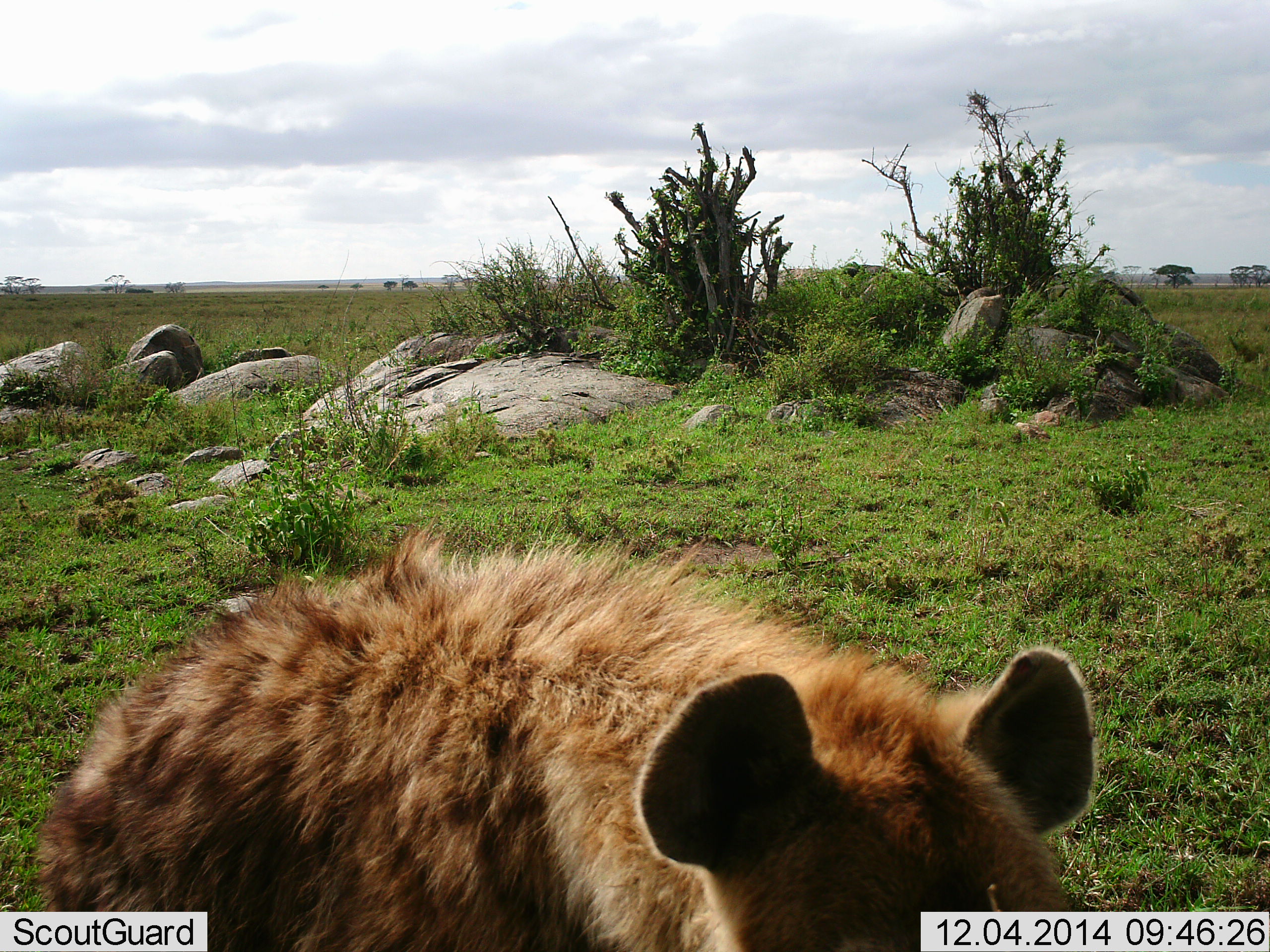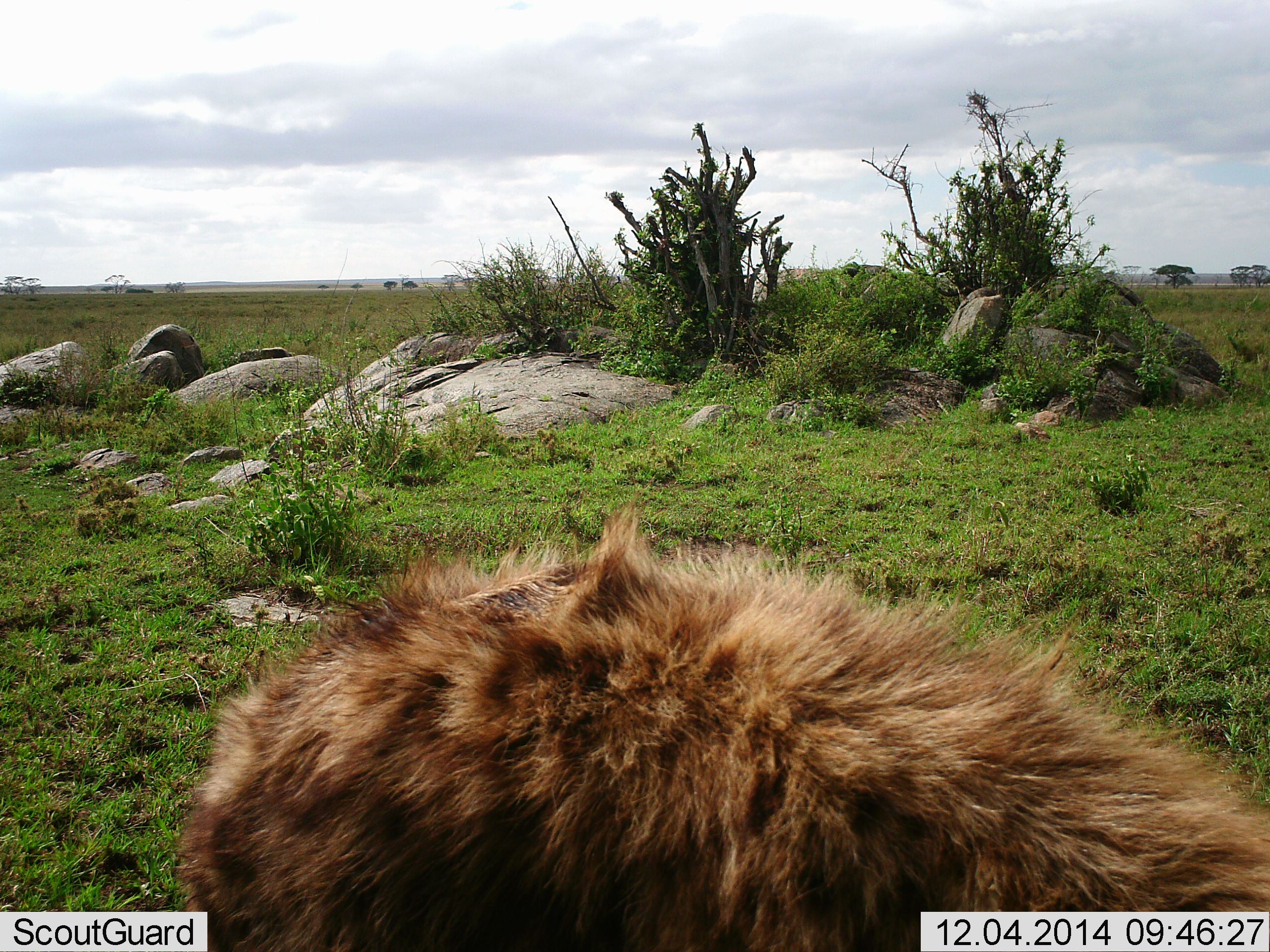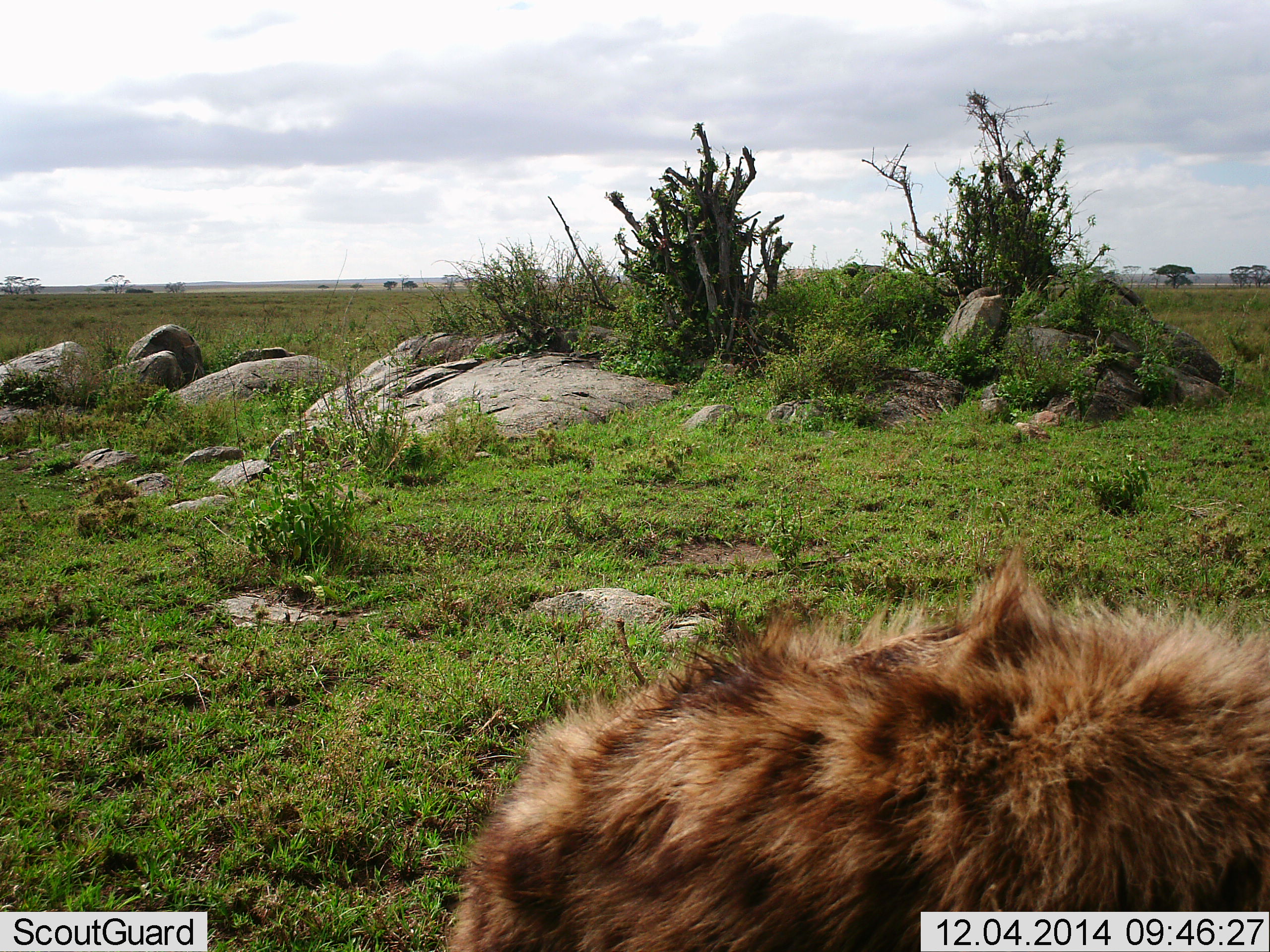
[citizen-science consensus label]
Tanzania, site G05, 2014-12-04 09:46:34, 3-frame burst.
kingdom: Animalia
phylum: Chordata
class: Mammalia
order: Carnivora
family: Hyaenidae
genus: Crocuta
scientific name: Crocuta crocuta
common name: spotted hyena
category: hyenaspotted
Hyenaspotted (spotted hyena) (Crocuta crocuta), count 1. Behavior (volunteer vote fractions): standing 20%, resting 0%, moving 90%, interacting 0%. Young present (vote fraction): 0%. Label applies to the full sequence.